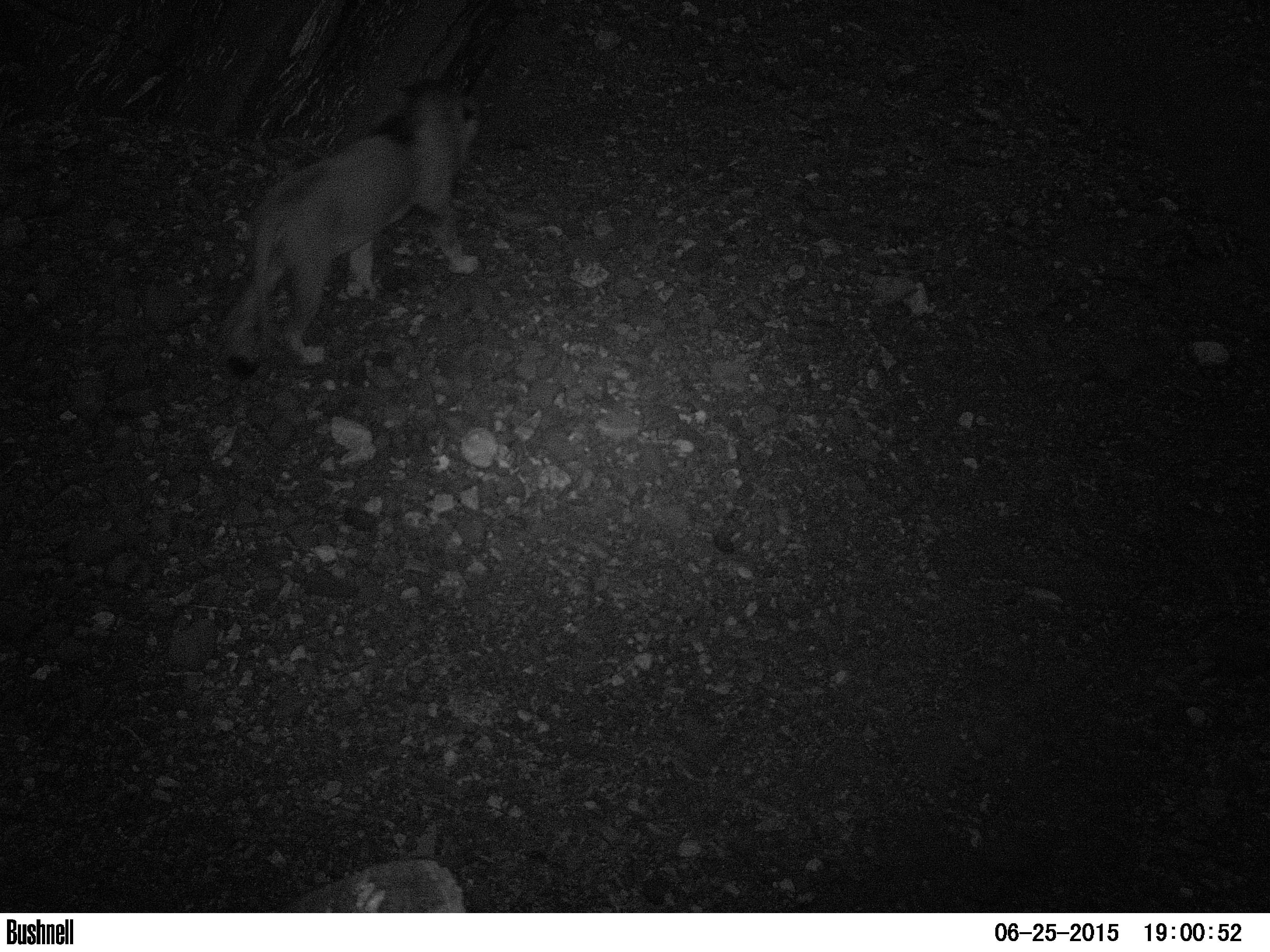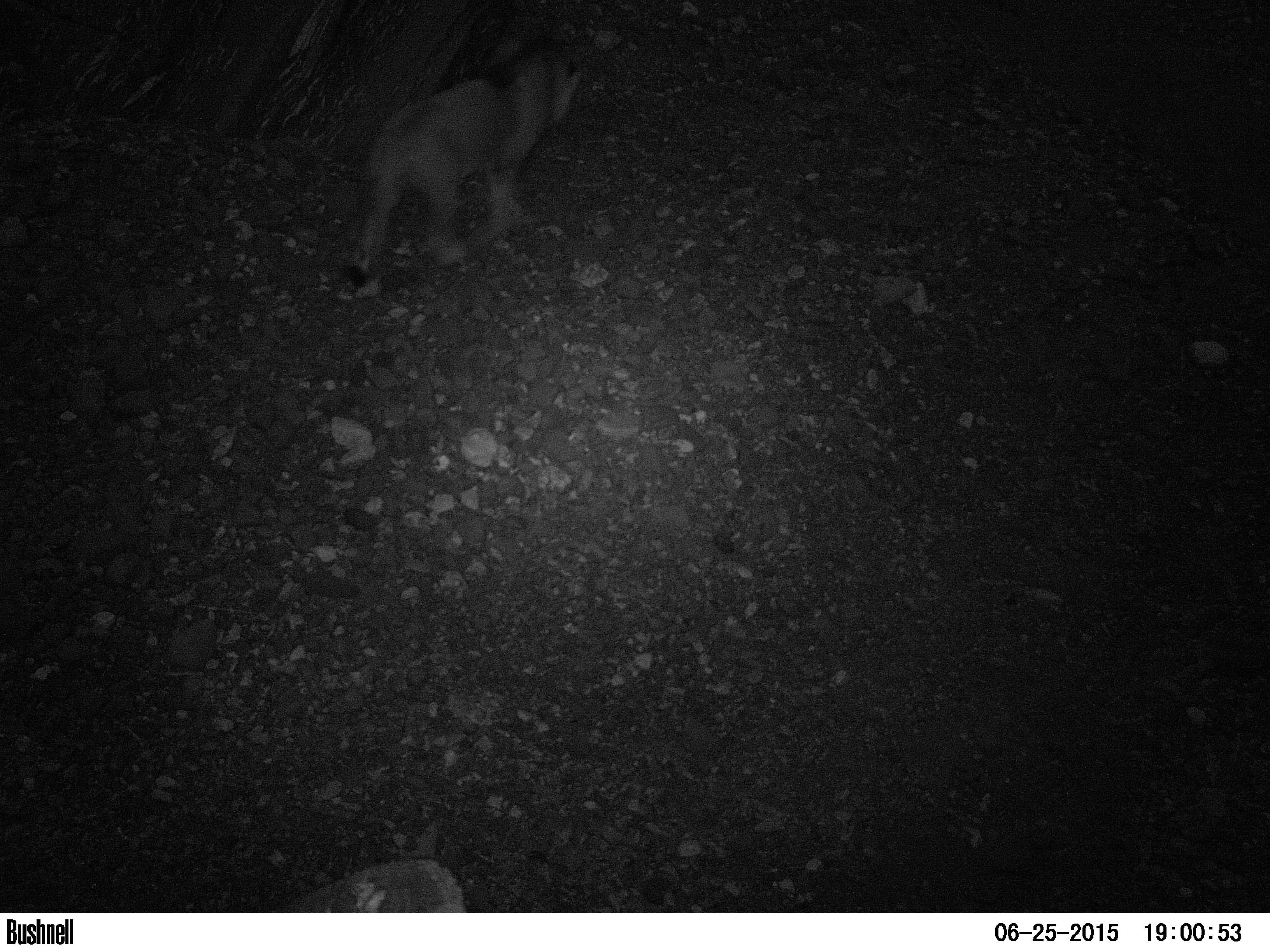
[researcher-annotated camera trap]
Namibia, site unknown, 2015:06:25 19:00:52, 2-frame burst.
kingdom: Animalia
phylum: Chordata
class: Mammalia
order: Carnivora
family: Felidae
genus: Panthera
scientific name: Panthera leo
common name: lion